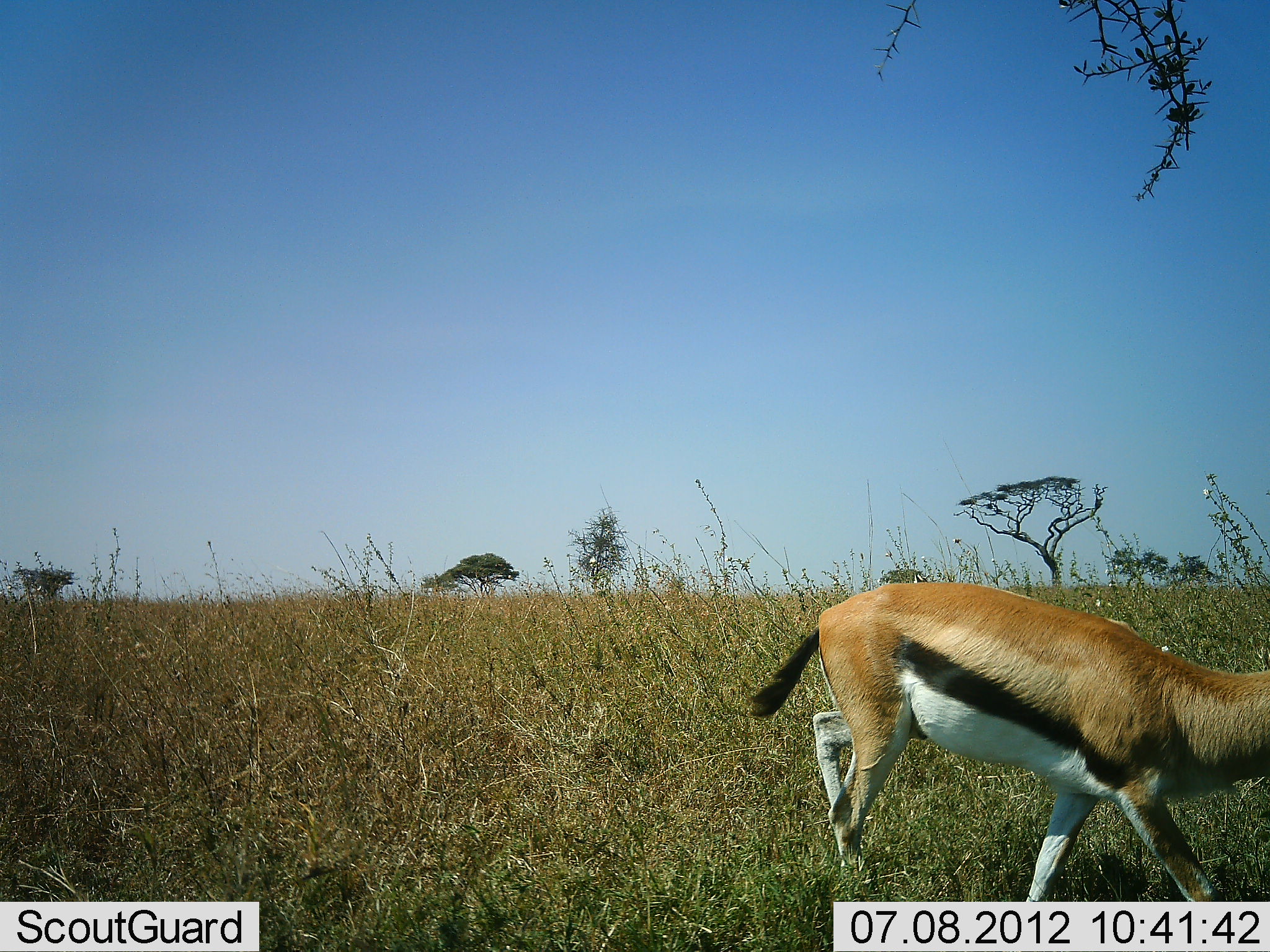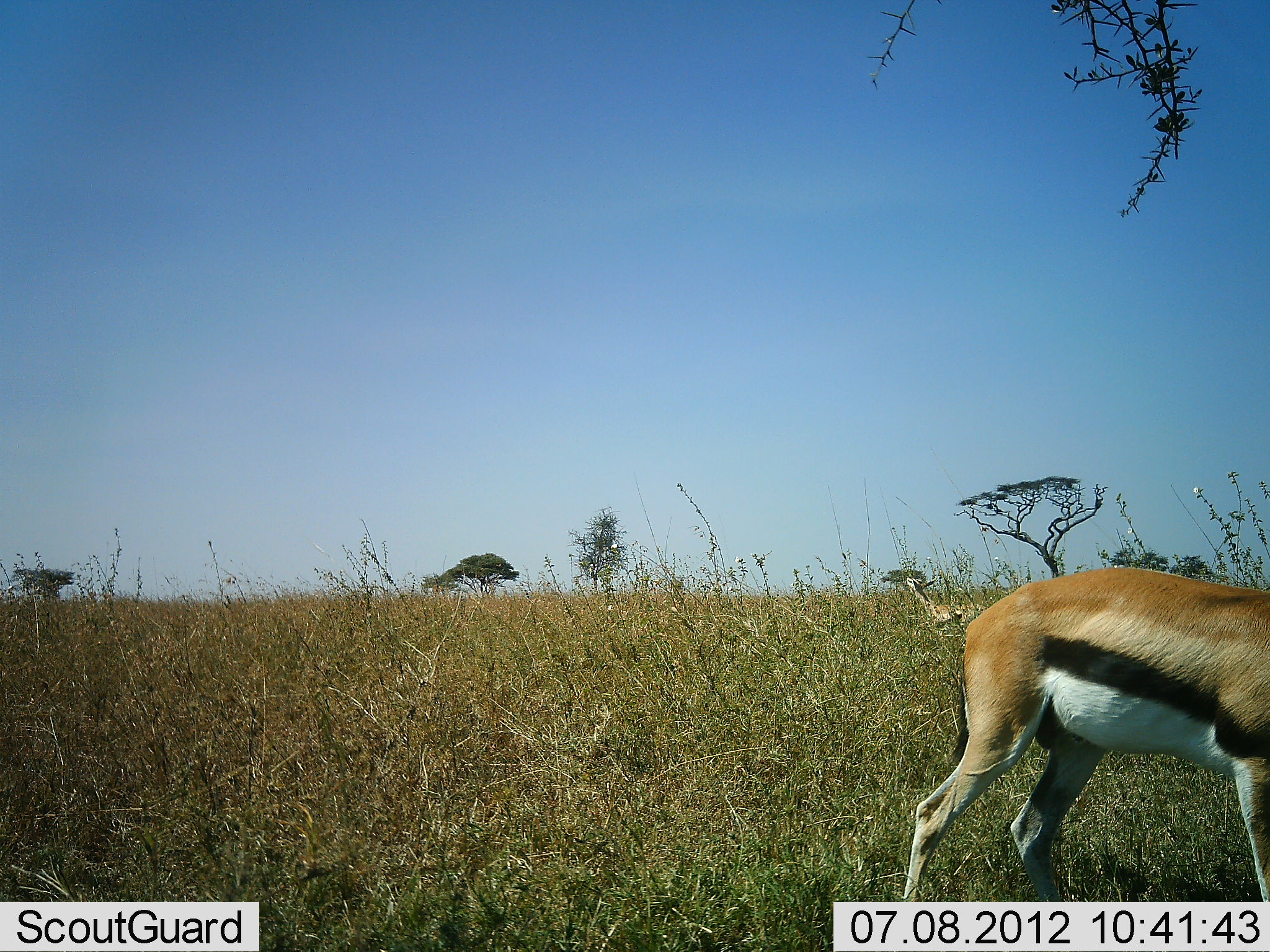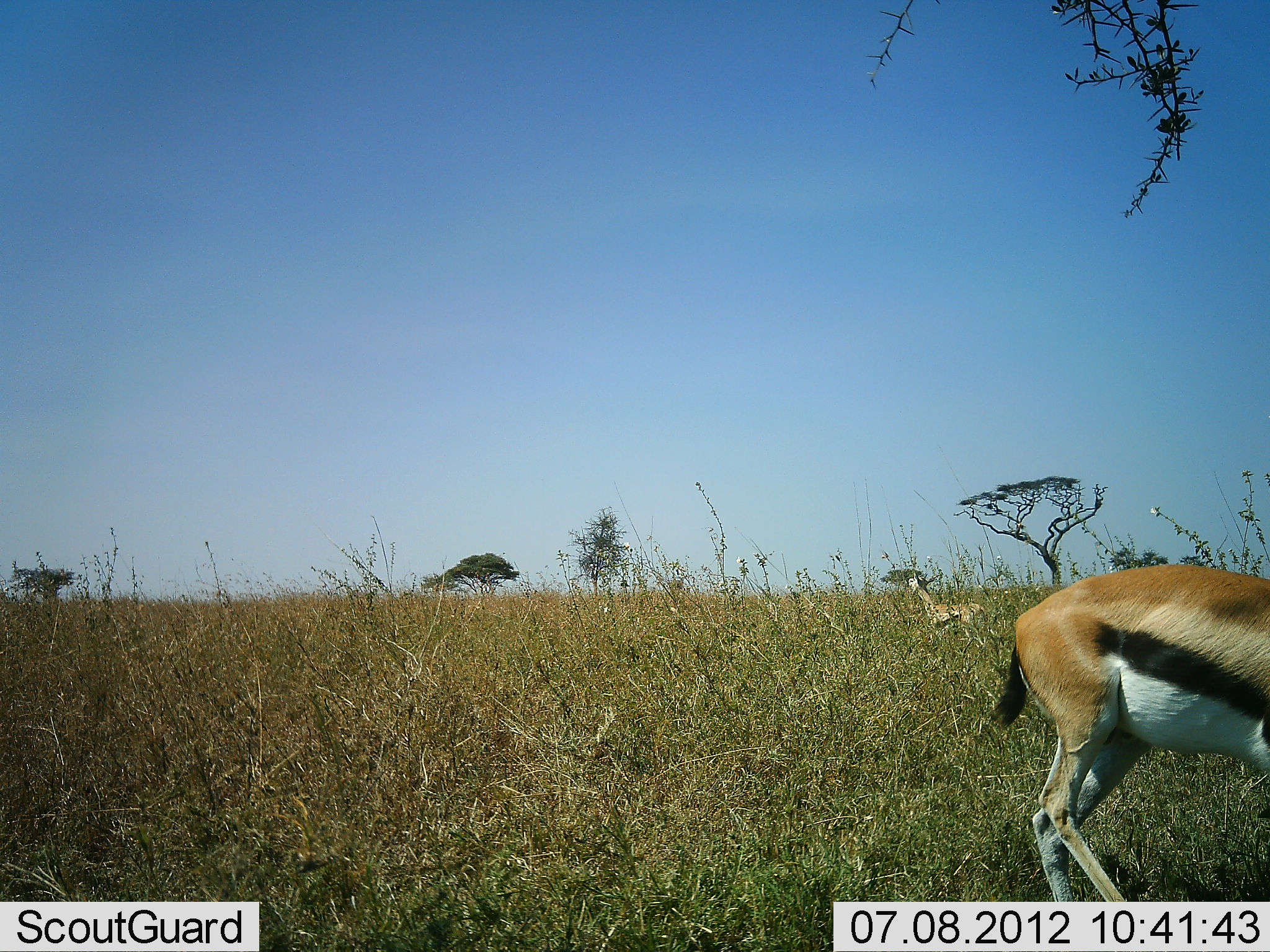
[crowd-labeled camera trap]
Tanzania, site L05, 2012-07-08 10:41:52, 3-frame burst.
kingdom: Animalia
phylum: Chordata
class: Mammalia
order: Artiodactyla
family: Bovidae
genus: Eudorcas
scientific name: Eudorcas thomsonii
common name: thomson's gazelle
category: gazellethomsons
Gazellethomsons (thomson's gazelle) (Eudorcas thomsonii), count 2. Behavior (volunteer vote fractions): standing 30%, resting 20%, moving 60%, interacting 0%. Young present (vote fraction): 0%. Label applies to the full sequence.